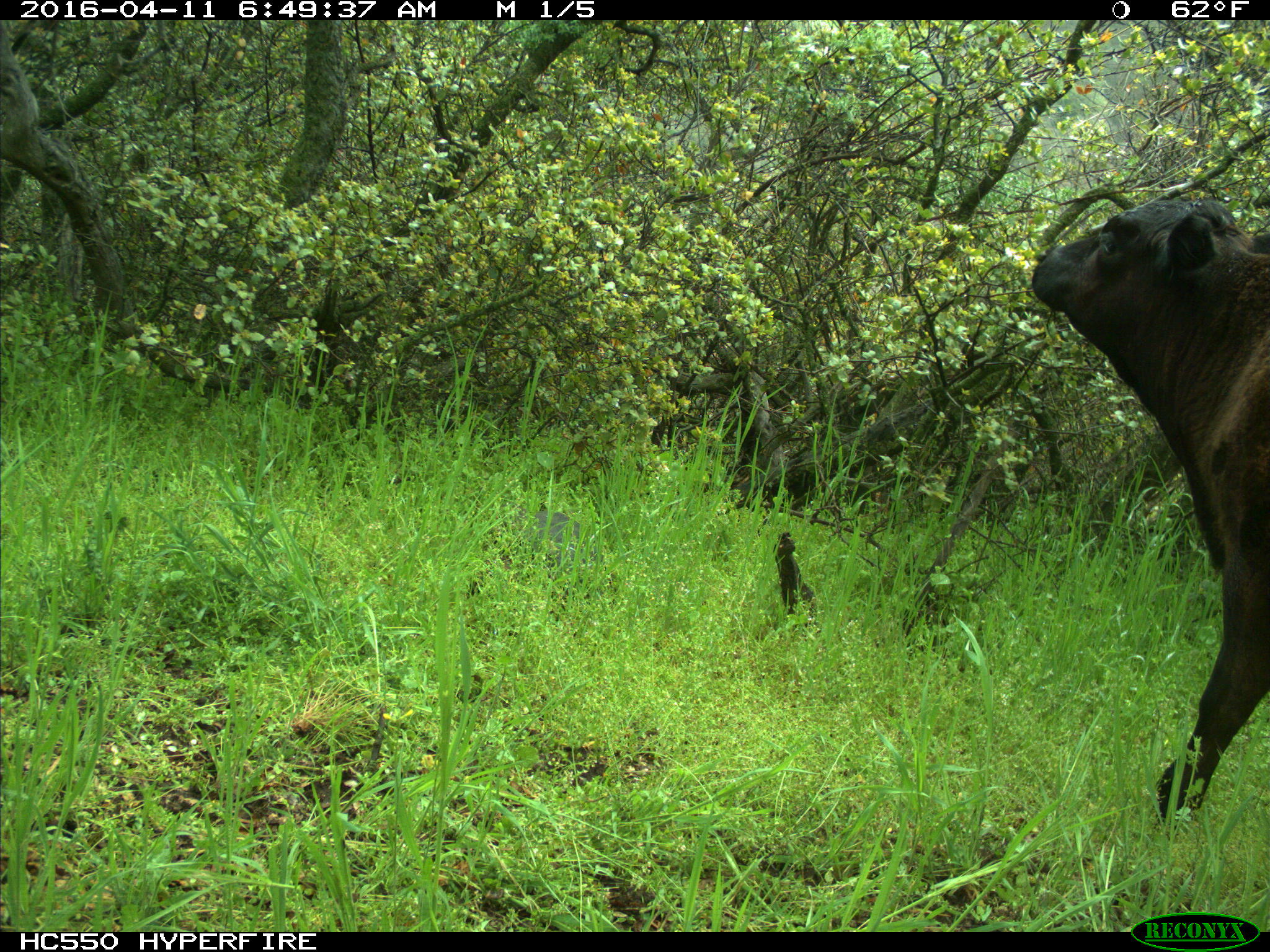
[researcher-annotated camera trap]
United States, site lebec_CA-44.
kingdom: Animalia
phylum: Chordata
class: Mammalia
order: Artiodactyla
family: Bovidae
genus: Bos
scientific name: Bos taurus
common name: domestic cow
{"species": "Bos taurus (domestic cow)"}